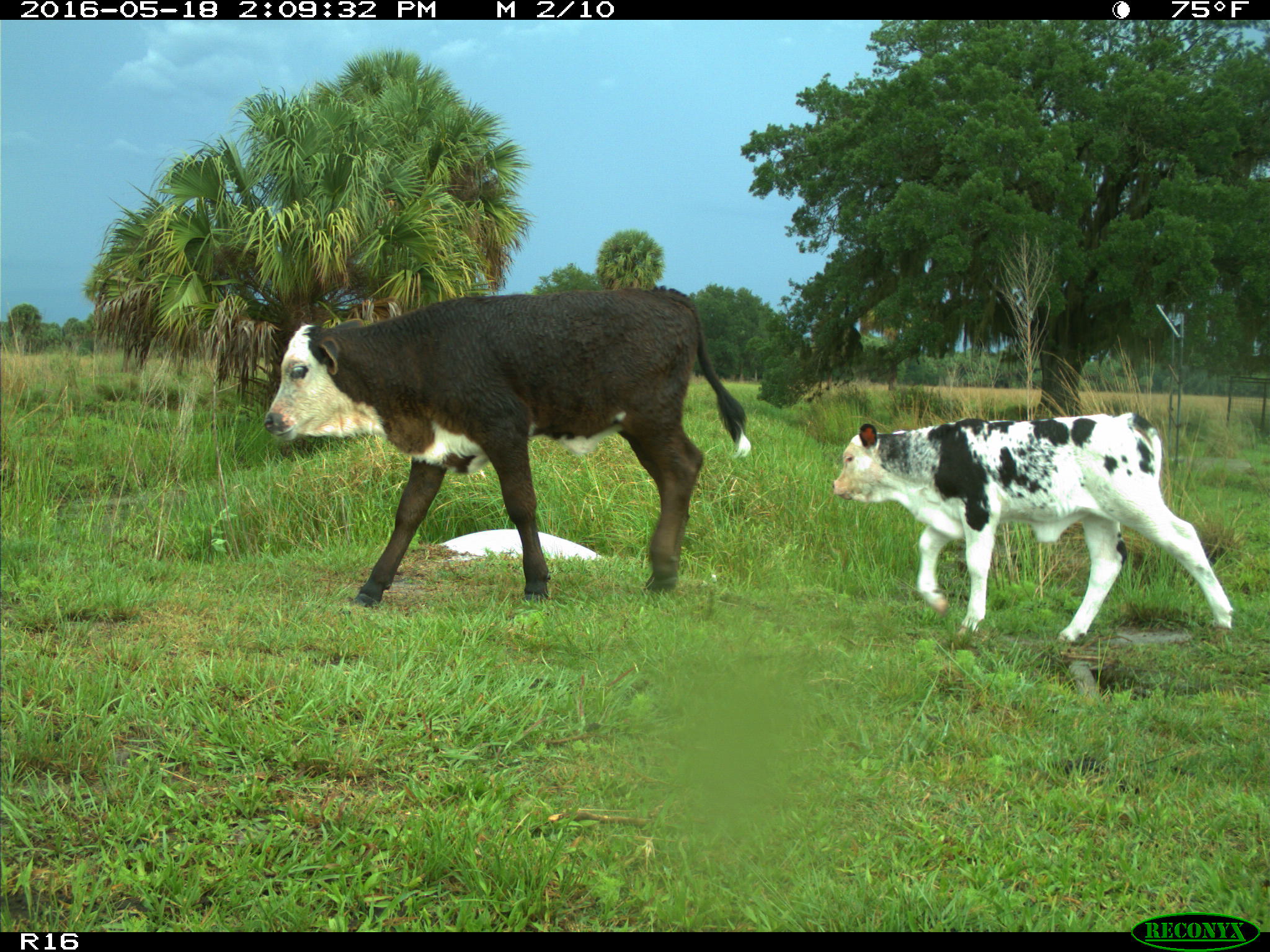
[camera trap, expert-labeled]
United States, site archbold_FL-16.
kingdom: Animalia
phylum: Chordata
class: Mammalia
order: Artiodactyla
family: Bovidae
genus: Bos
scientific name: Bos taurus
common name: domestic cow